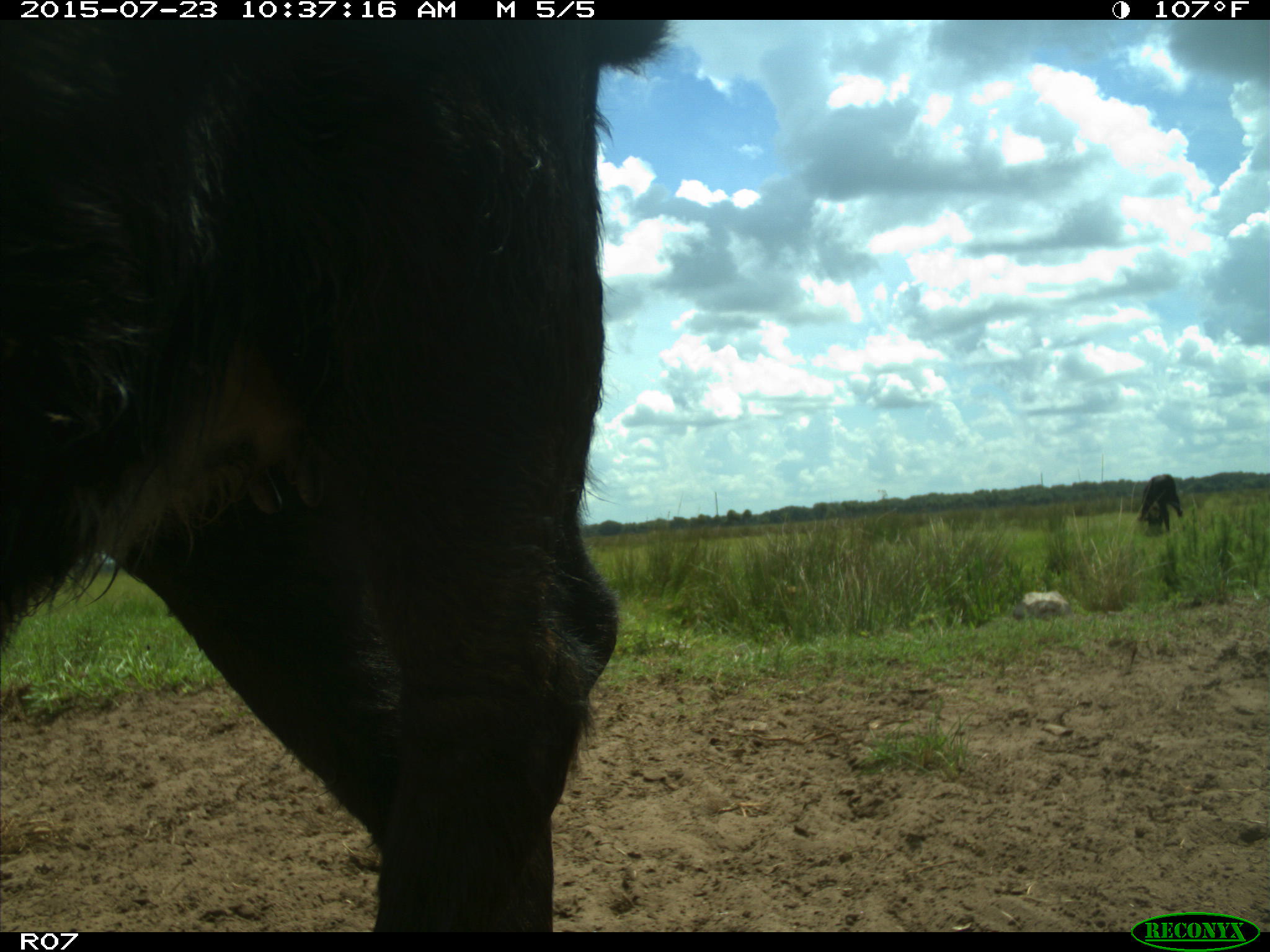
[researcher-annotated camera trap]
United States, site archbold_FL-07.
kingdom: Animalia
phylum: Chordata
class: Mammalia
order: Artiodactyla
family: Bovidae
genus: Bos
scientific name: Bos taurus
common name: domestic cow